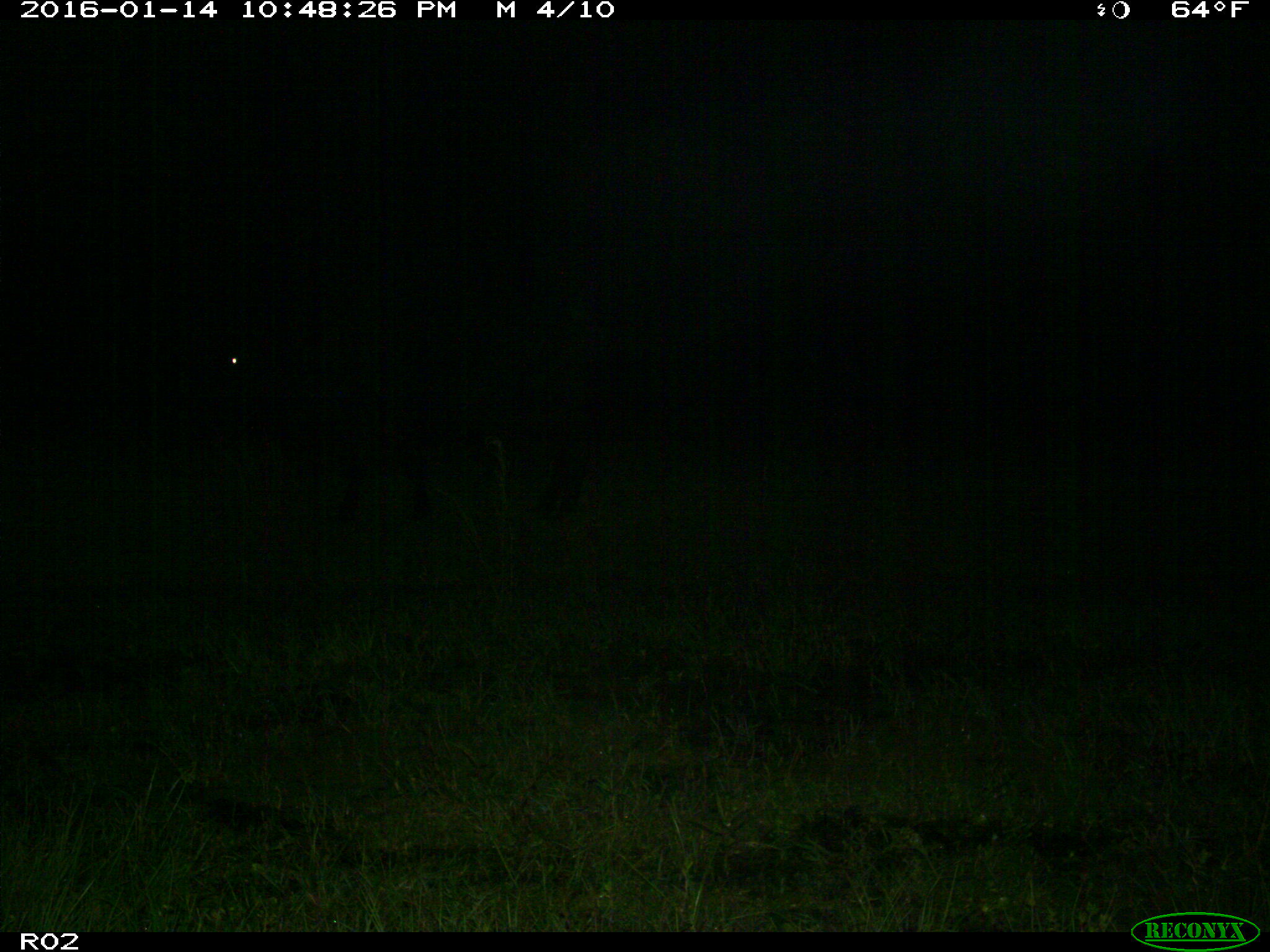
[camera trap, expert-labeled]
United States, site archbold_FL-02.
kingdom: Animalia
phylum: Chordata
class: Mammalia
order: Artiodactyla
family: Bovidae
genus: Bos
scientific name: Bos taurus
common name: domestic cow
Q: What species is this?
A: Bos taurus (domestic cow).